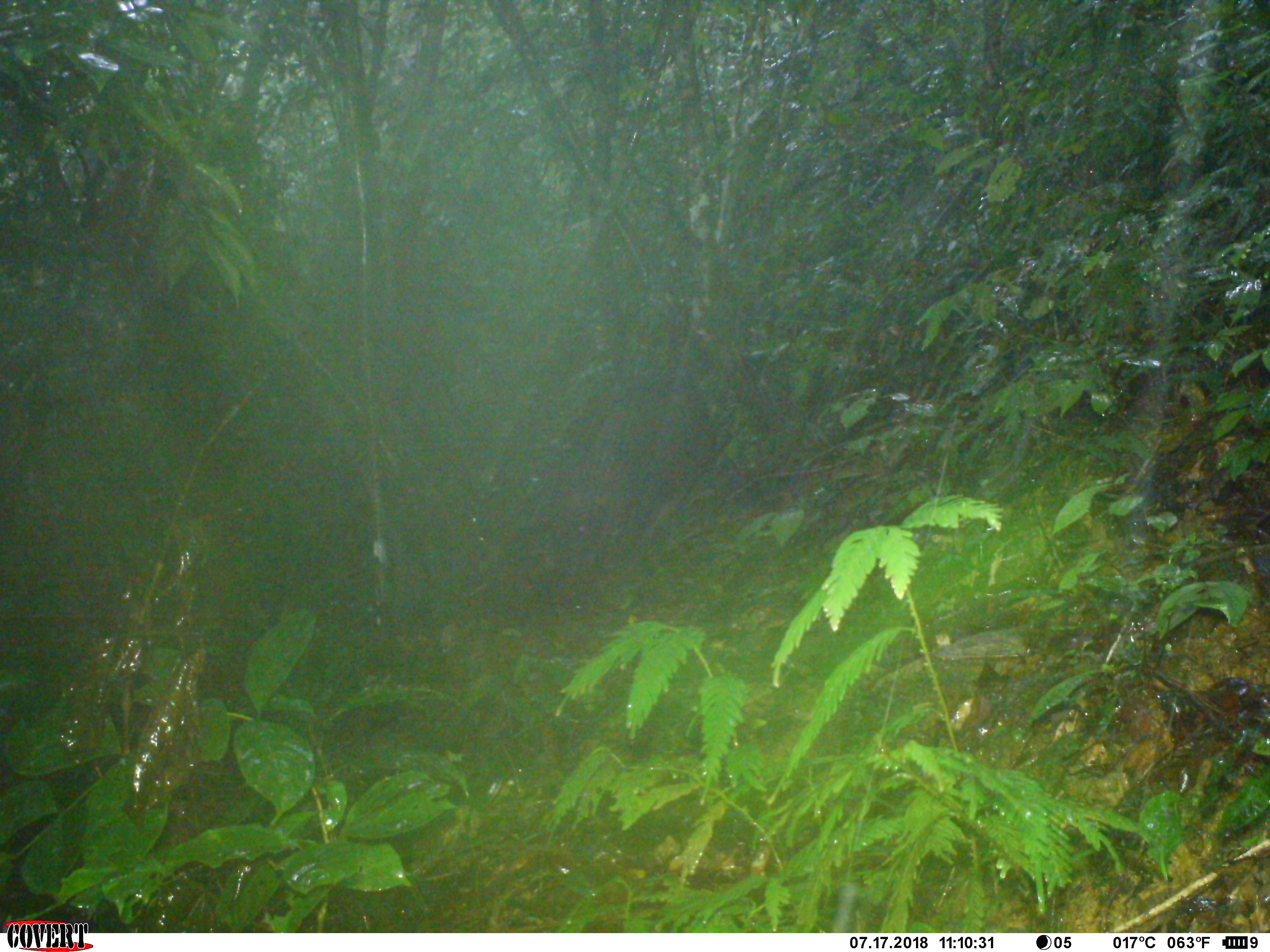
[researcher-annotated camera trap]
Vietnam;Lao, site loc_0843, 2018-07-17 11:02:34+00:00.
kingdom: Animalia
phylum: Chordata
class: Mammalia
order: Artiodactyla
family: Suidae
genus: Sus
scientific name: Sus scrofa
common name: eurasian wild pig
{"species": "eurasian wild pig (Sus scrofa)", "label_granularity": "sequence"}